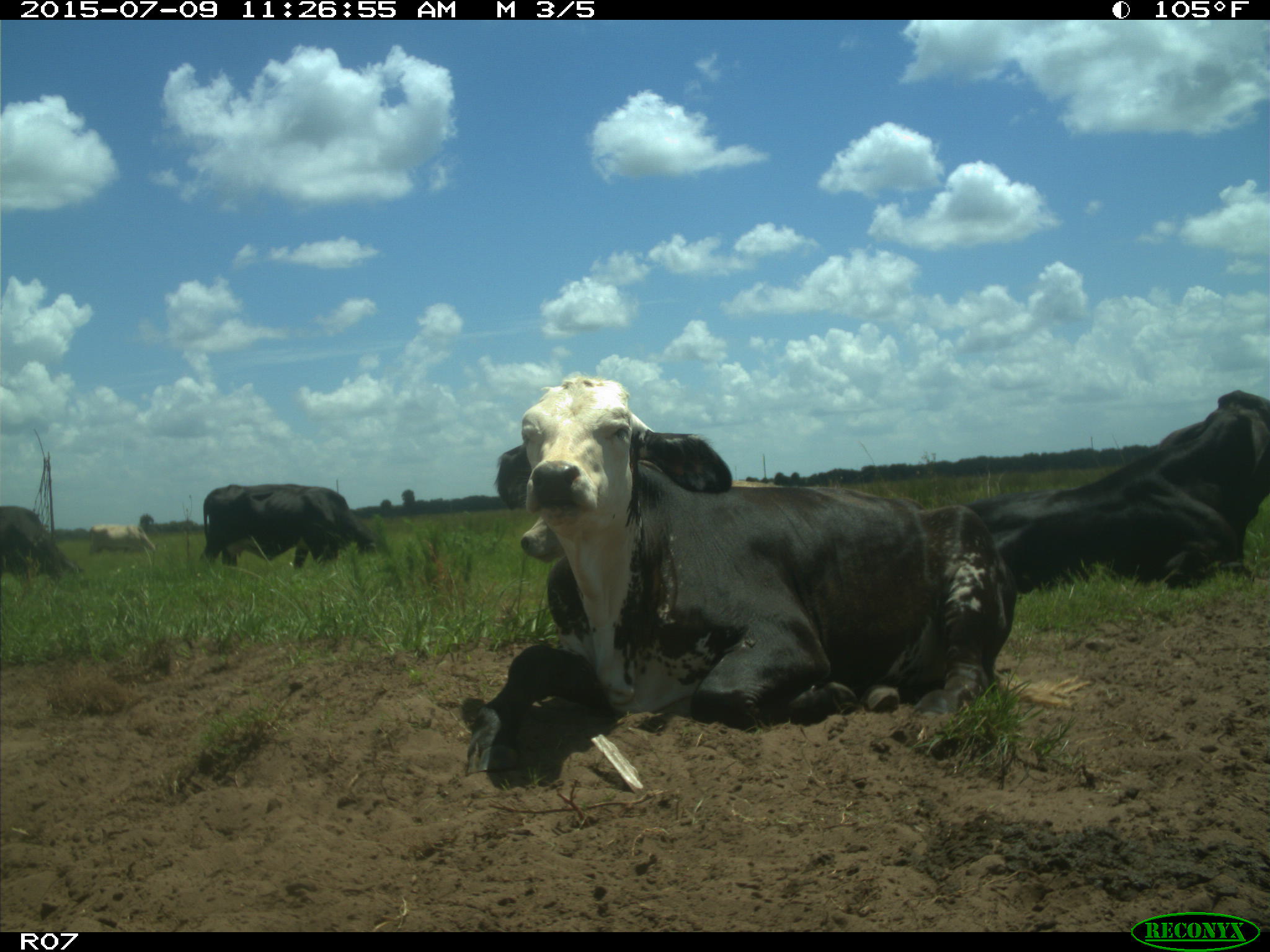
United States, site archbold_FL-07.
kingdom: Animalia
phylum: Chordata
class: Mammalia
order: Artiodactyla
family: Bovidae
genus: Bos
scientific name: Bos taurus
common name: domestic cow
Bos taurus (domestic cow).